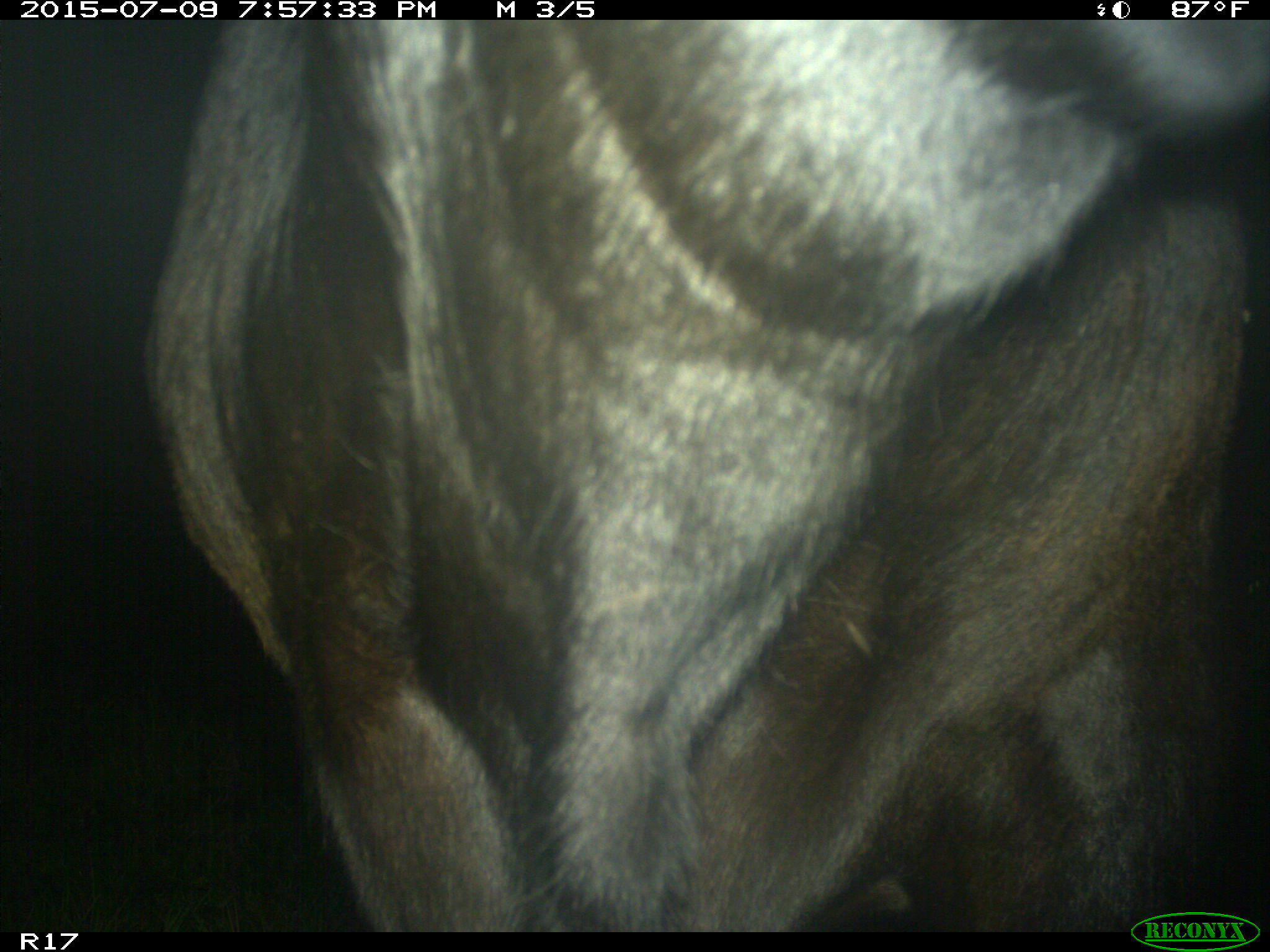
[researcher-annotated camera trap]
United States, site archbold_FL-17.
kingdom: Animalia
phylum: Chordata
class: Mammalia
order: Artiodactyla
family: Bovidae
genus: Bos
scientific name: Bos taurus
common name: domestic cow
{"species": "Bos taurus (domestic cow)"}